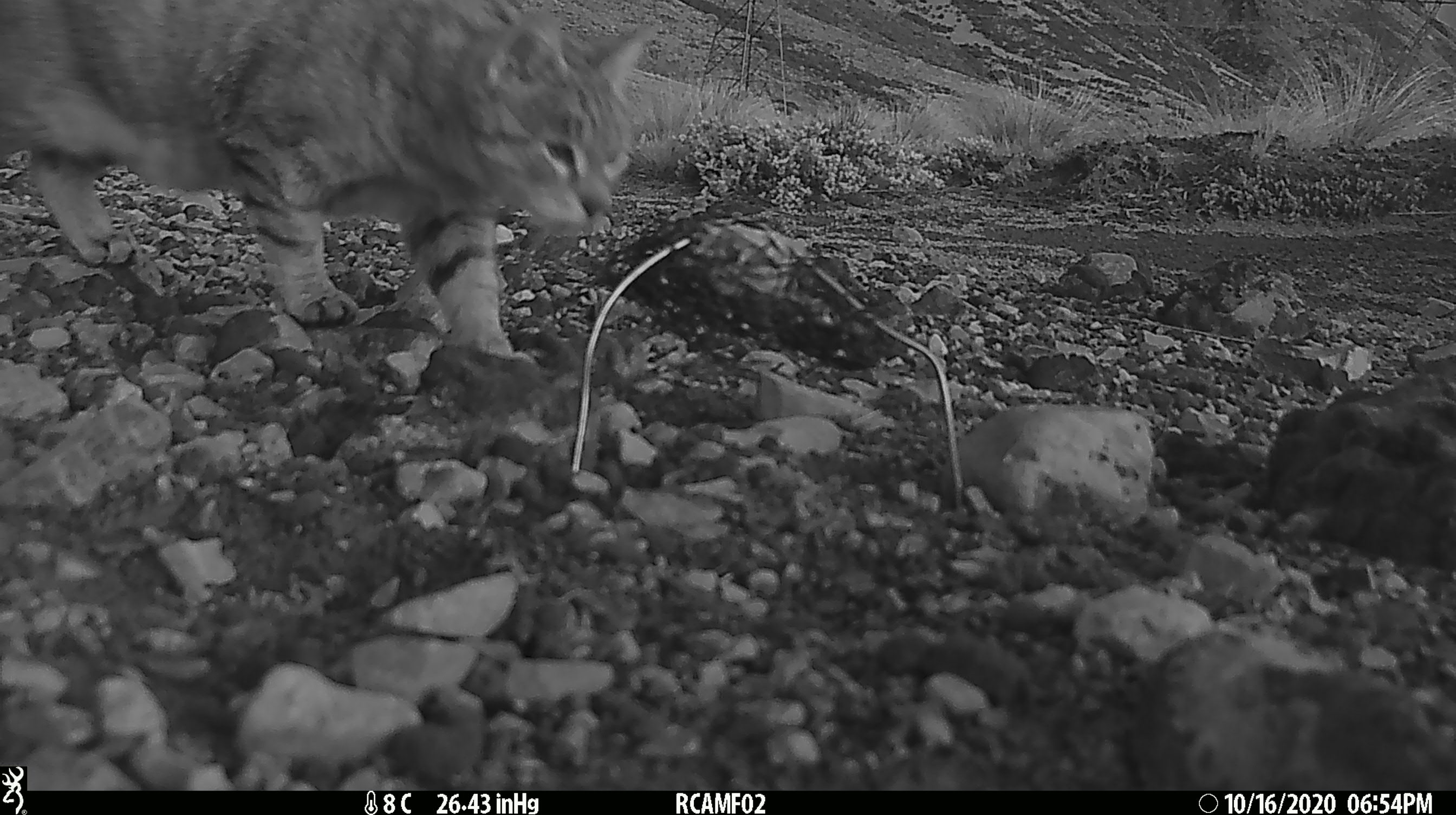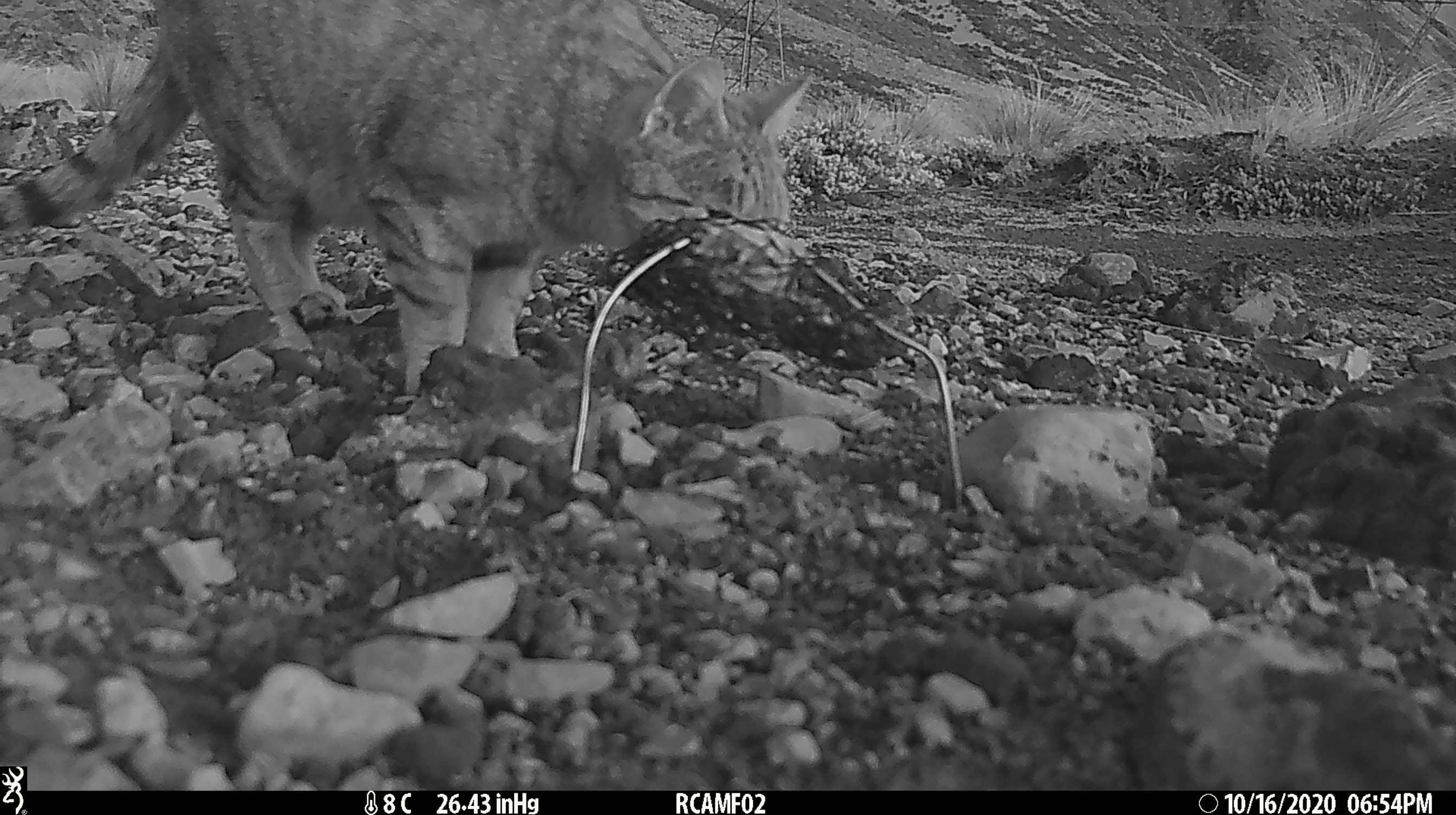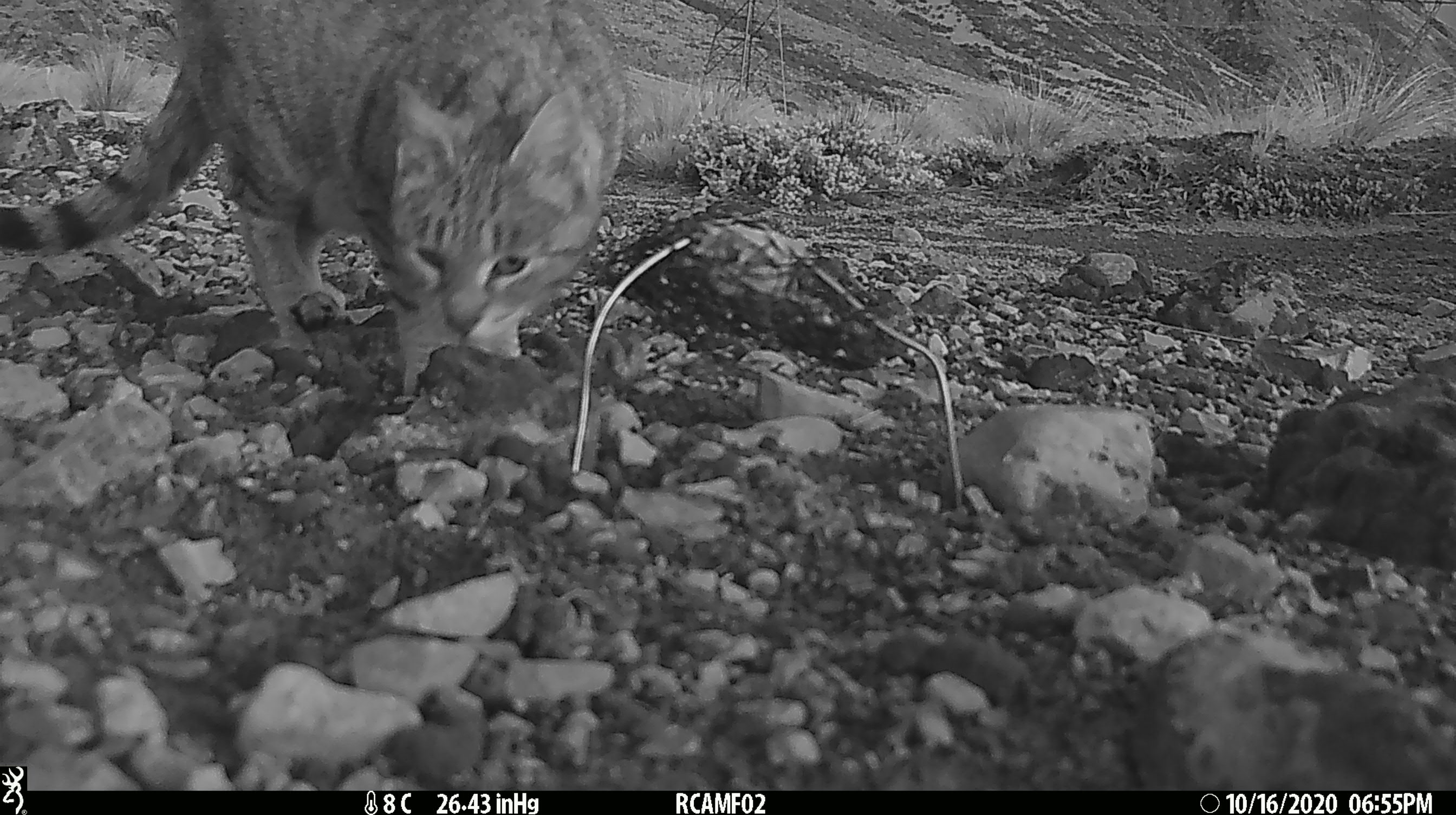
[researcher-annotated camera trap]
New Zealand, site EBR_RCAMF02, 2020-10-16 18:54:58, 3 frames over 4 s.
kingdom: Animalia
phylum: Chordata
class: Mammalia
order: Carnivora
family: Felidae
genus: Felis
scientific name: Felis catus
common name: domestic cat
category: cat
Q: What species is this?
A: Cat (domestic cat) (Felis catus).